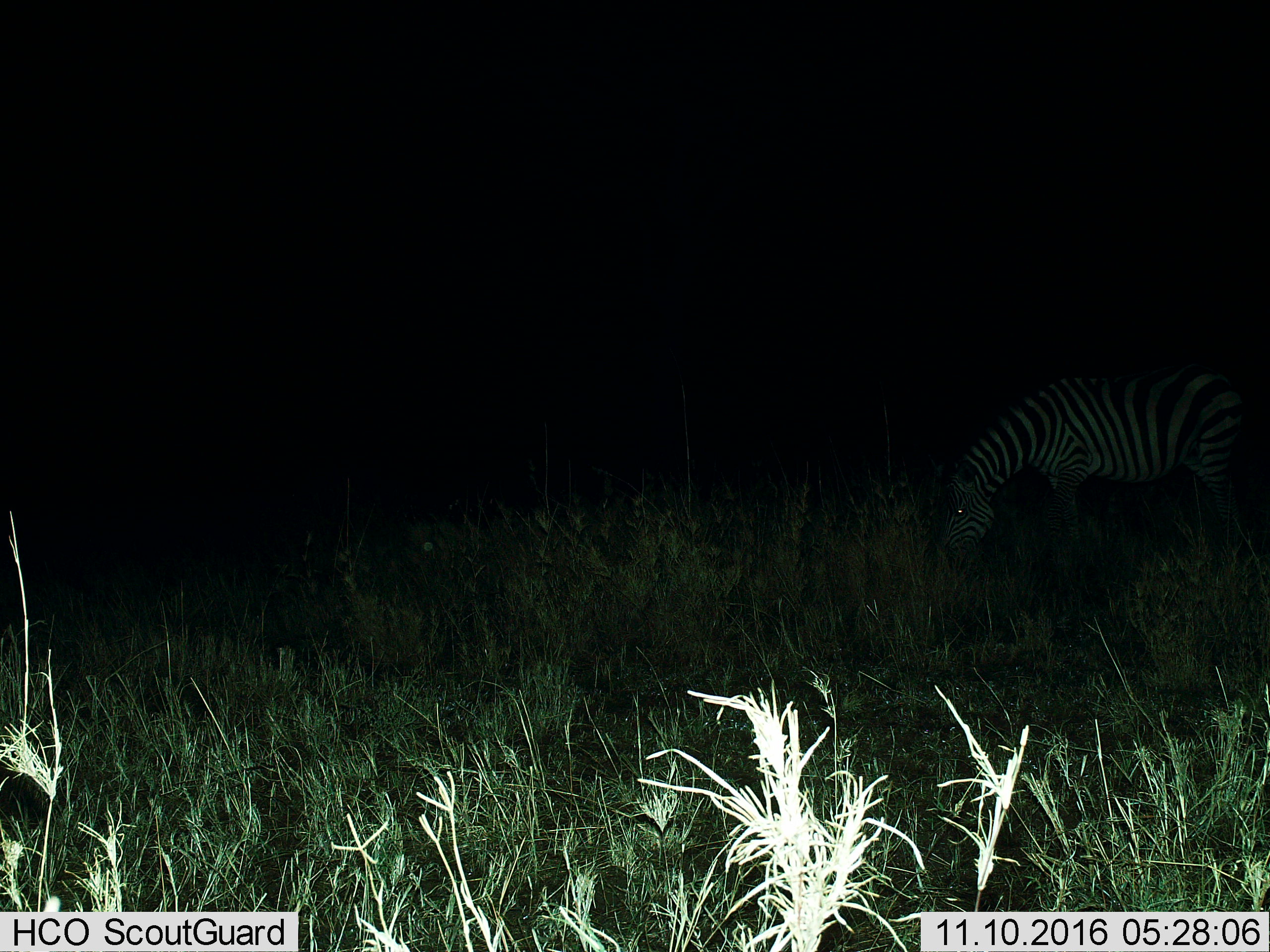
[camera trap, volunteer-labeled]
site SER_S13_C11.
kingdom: Animalia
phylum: Chordata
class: Mammalia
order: Perissodactyla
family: Equidae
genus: Equus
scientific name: Equus quagga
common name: plains zebra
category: zebraplains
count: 1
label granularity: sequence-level